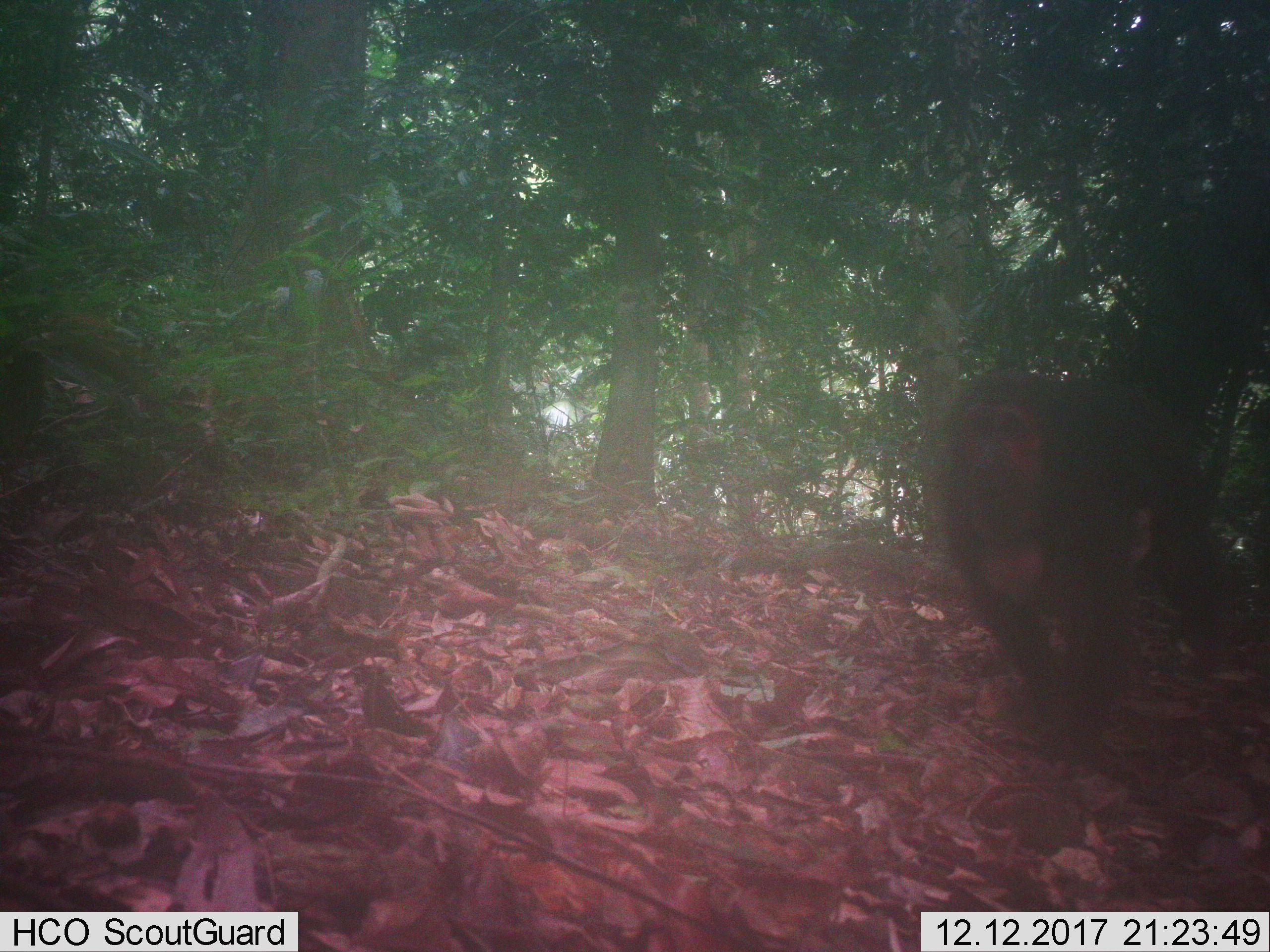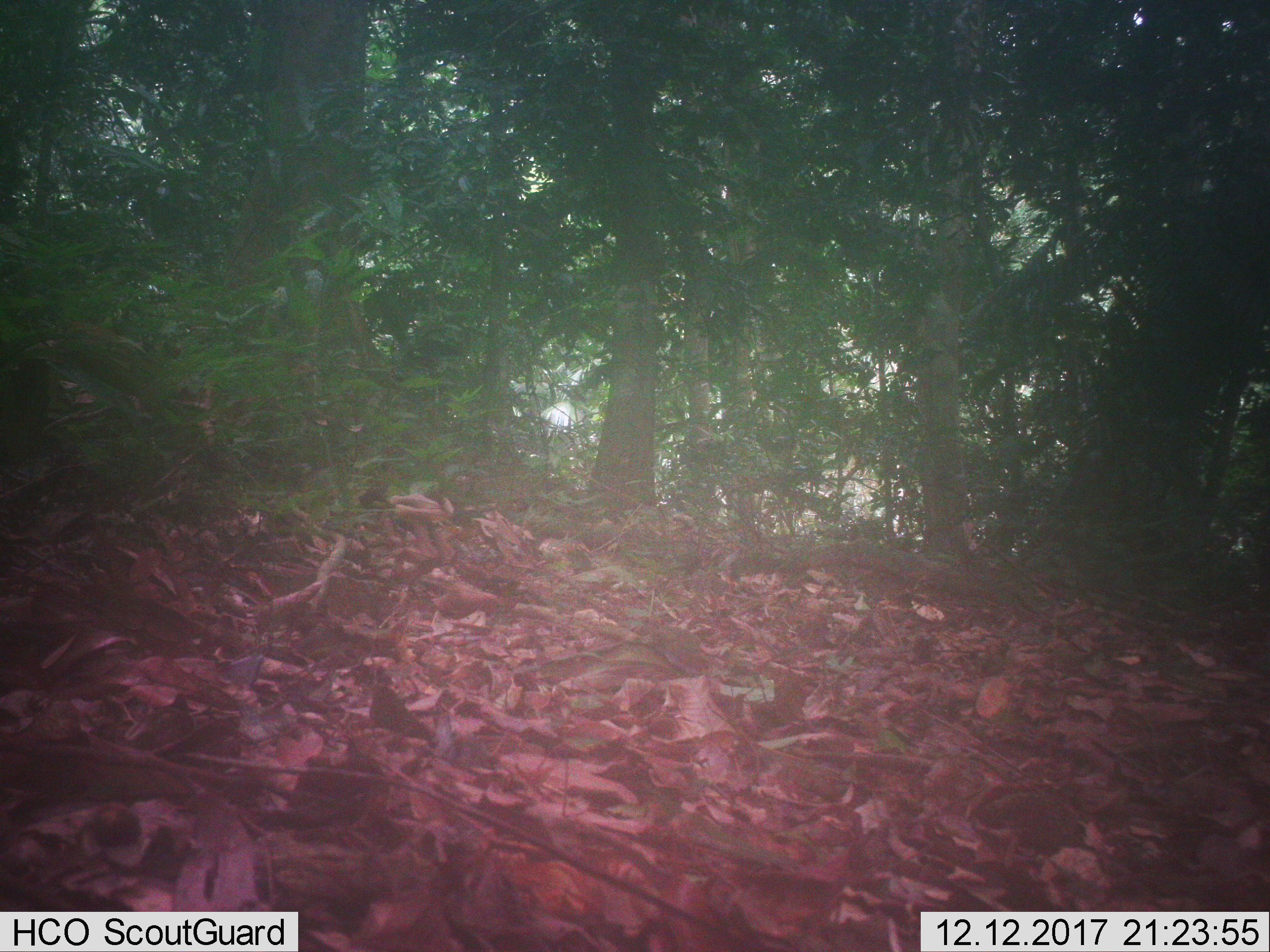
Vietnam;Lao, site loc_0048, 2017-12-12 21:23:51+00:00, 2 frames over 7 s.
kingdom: Animalia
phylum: Chordata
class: Mammalia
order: Primates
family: Cercopithecidae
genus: Macaca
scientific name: Macaca arctoides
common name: stump-tailed macaque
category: stump tailed macaque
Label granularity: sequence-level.